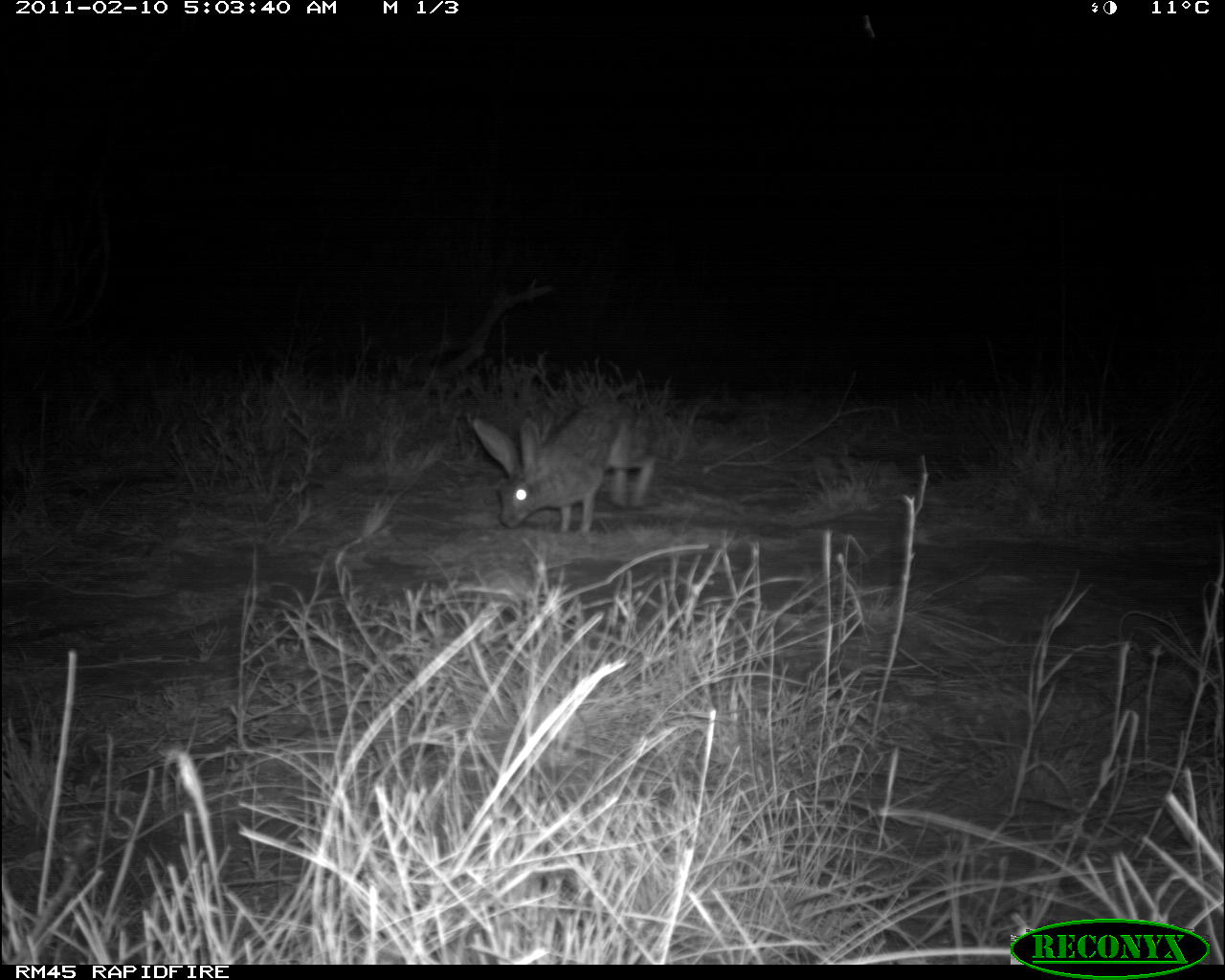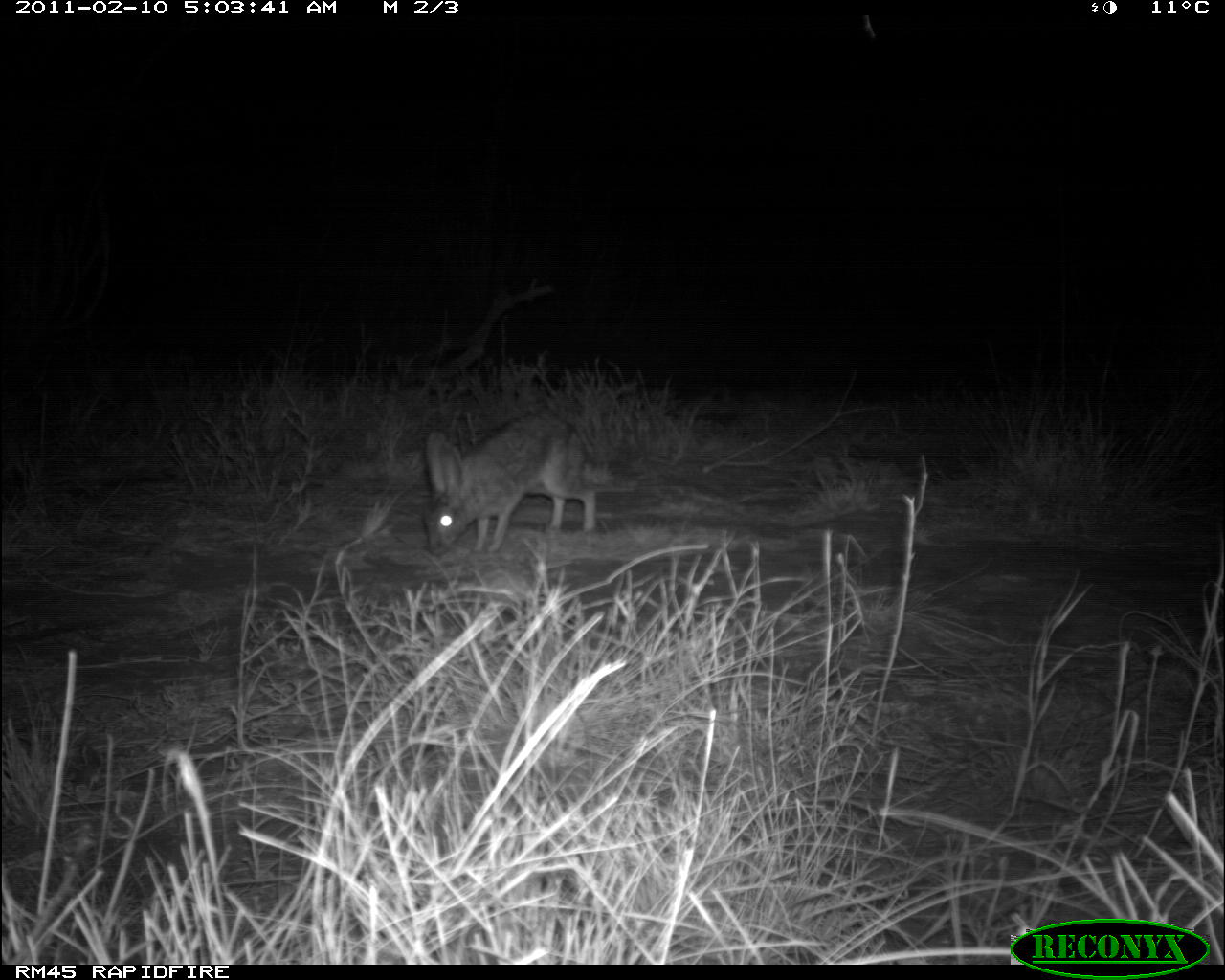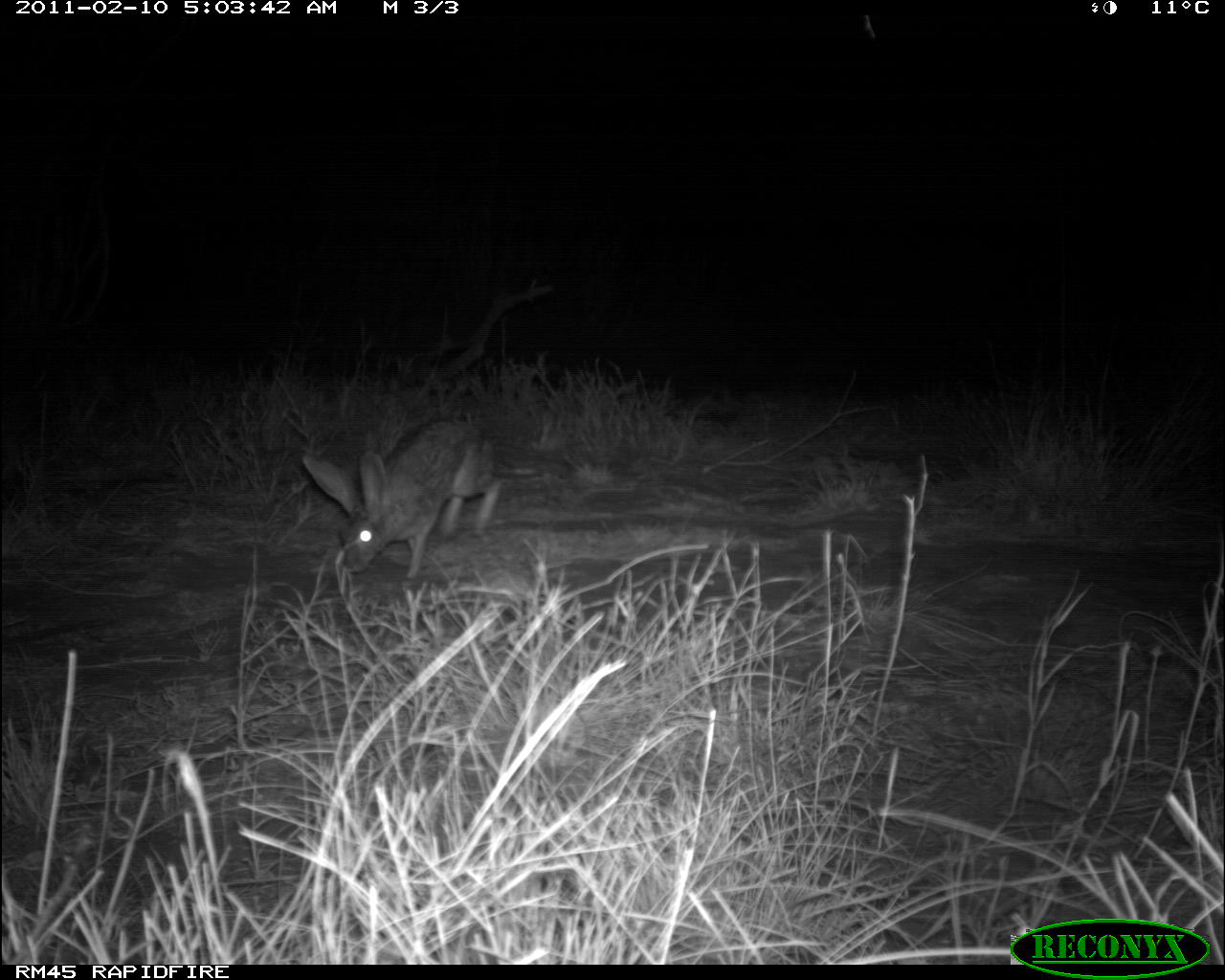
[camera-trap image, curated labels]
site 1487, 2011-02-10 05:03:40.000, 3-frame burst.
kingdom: Animalia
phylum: Chordata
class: Mammalia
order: Lagomorpha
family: Leporidae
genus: Lepus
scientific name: Lepus saxatilis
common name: scrub hare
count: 1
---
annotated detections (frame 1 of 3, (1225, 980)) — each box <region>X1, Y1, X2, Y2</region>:
lepus saxatilis: <region>473, 400, 657, 532</region>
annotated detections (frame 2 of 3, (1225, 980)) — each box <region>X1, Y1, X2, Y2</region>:
lepus saxatilis: <region>423, 415, 639, 557</region>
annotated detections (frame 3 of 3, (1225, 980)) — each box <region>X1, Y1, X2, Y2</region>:
lepus saxatilis: <region>301, 417, 504, 584</region>